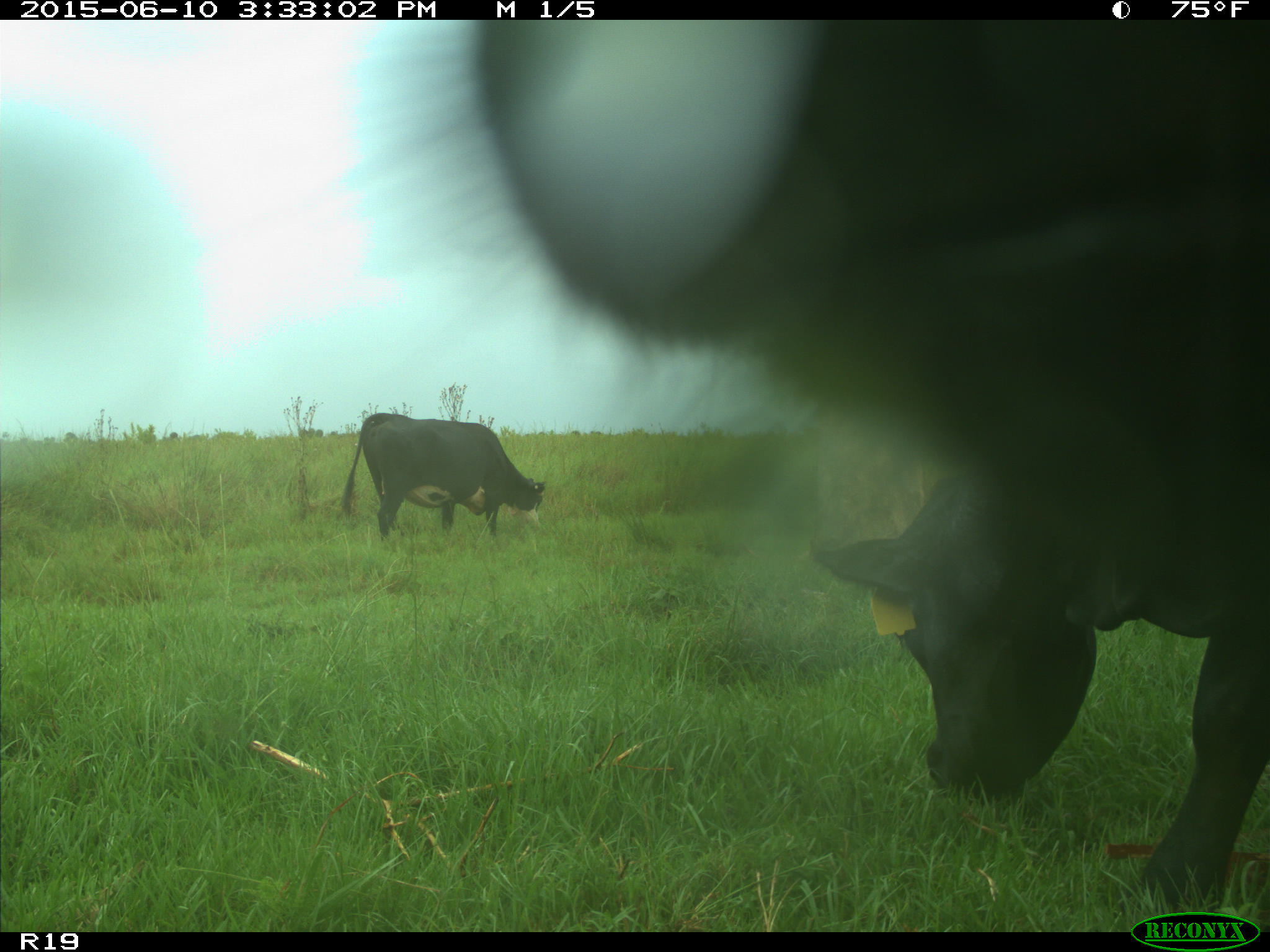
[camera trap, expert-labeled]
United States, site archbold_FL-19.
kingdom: Animalia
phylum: Chordata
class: Mammalia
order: Artiodactyla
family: Bovidae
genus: Bos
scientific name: Bos taurus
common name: domestic cow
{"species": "Bos taurus (domestic cow)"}